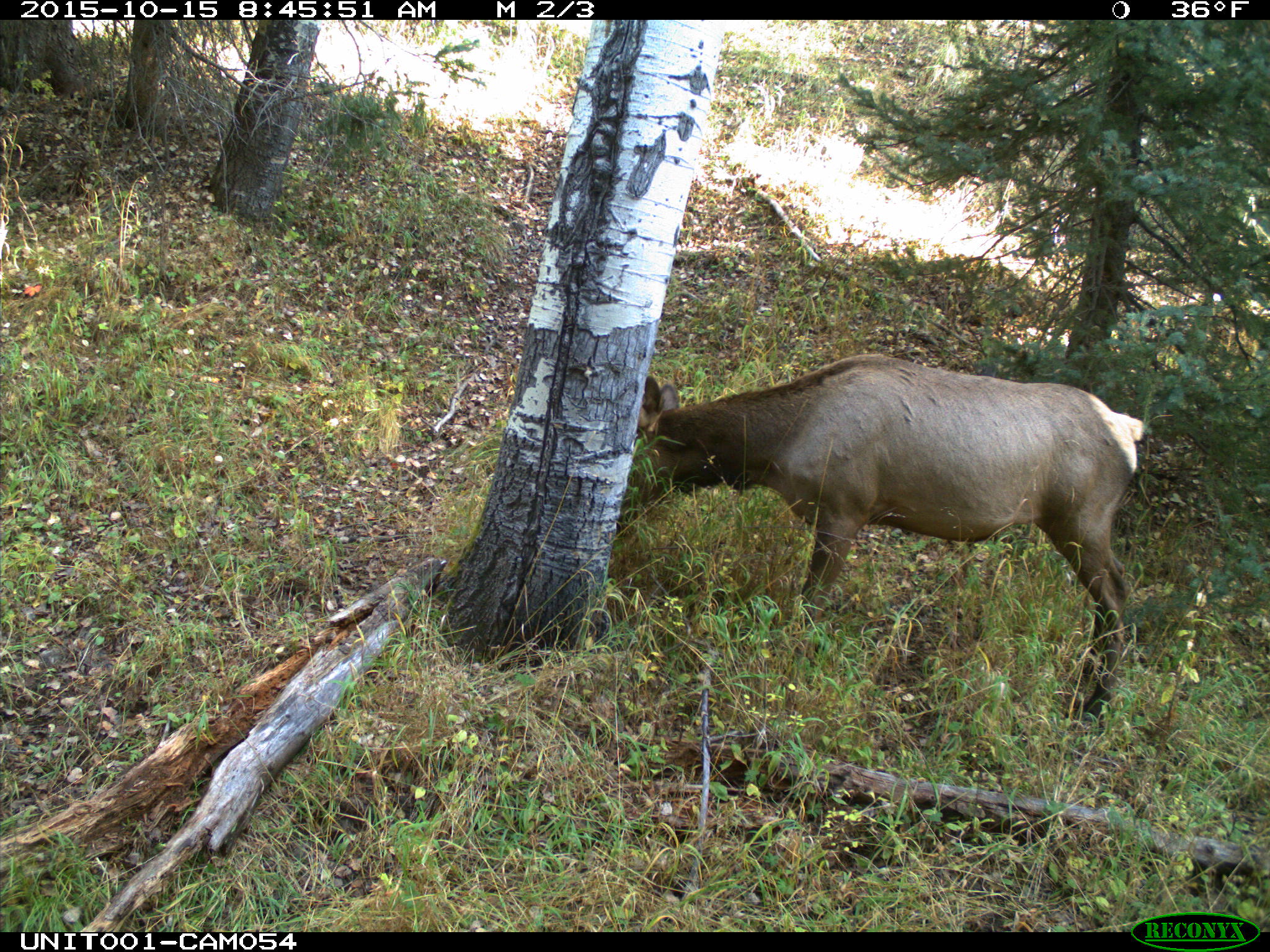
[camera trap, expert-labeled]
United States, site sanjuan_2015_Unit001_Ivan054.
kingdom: Animalia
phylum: Chordata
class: Mammalia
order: Artiodactyla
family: Cervidae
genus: Cervus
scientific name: Cervus elaphus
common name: red deer